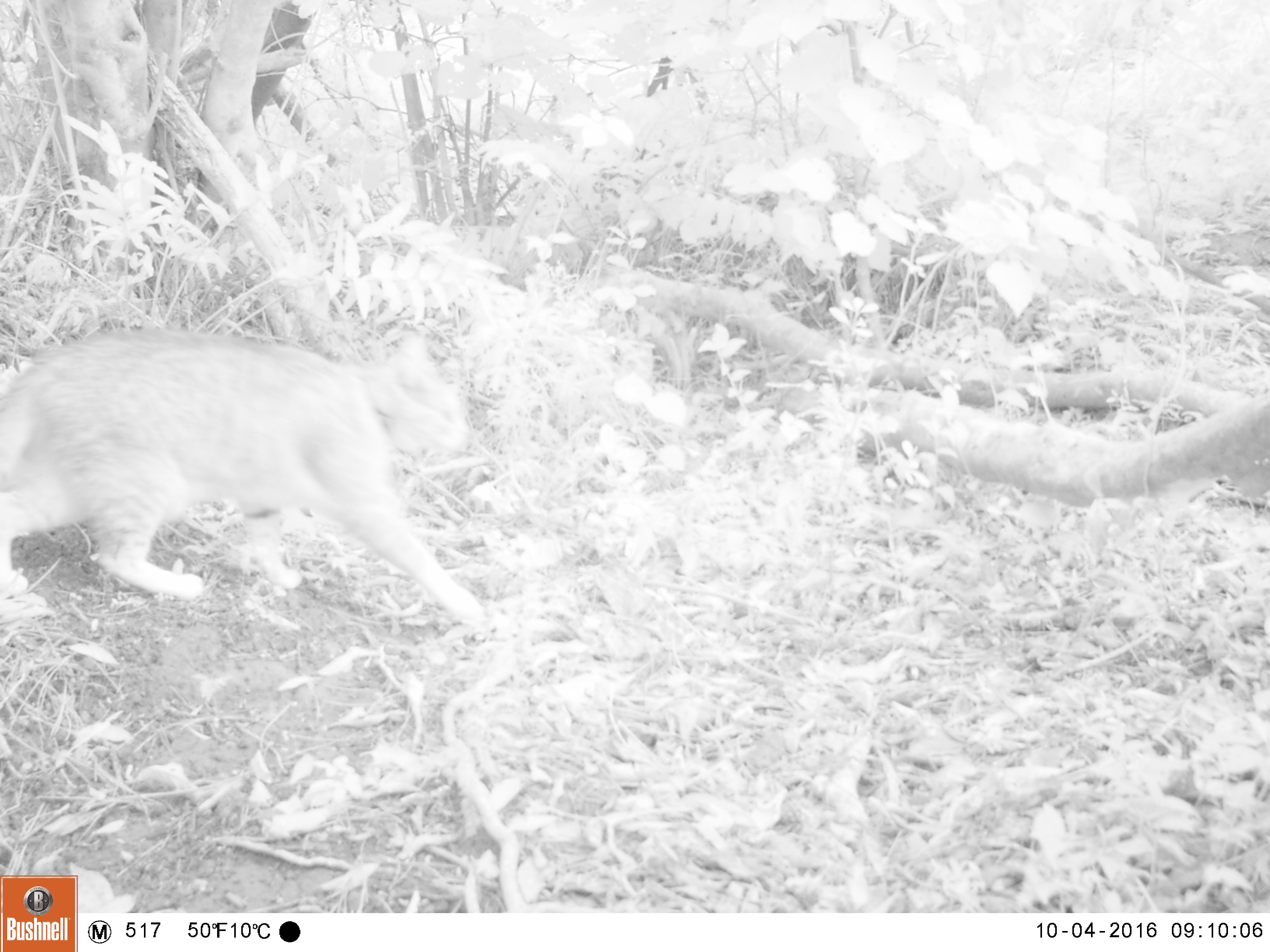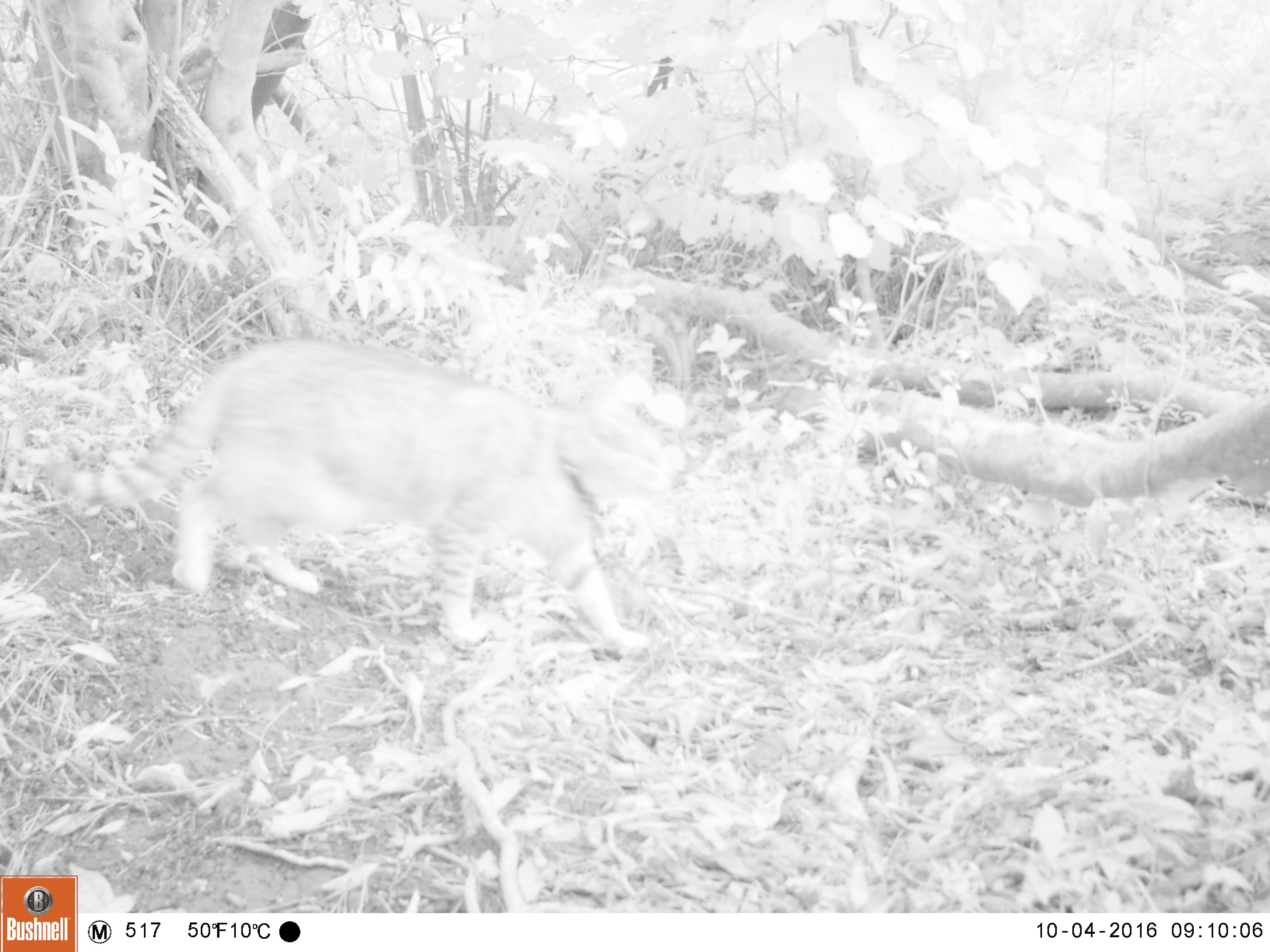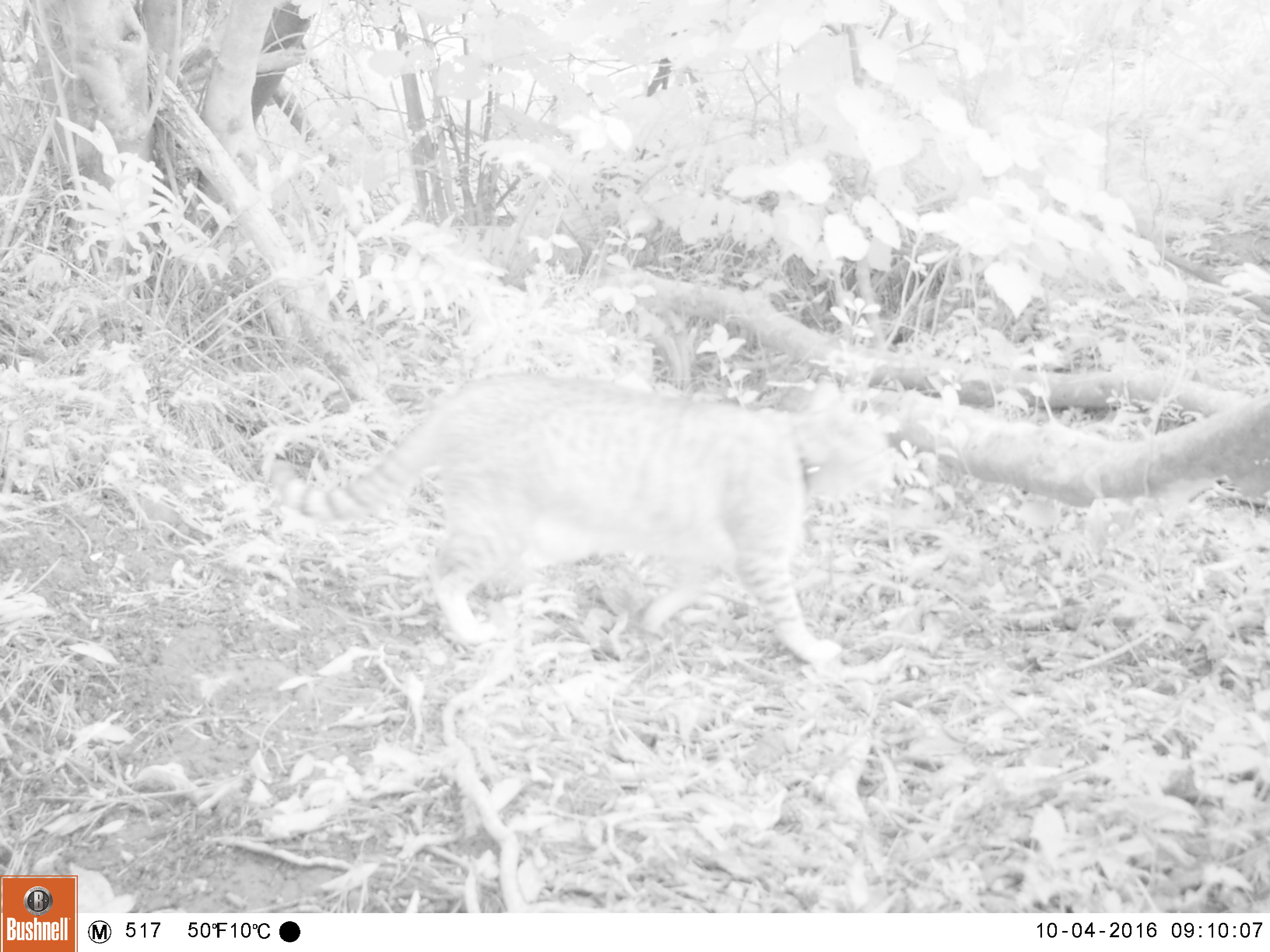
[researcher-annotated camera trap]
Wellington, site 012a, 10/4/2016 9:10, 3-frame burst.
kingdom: Animalia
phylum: Chordata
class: Mammalia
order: Carnivora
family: Felidae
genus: Felis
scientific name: Felis catus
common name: cat